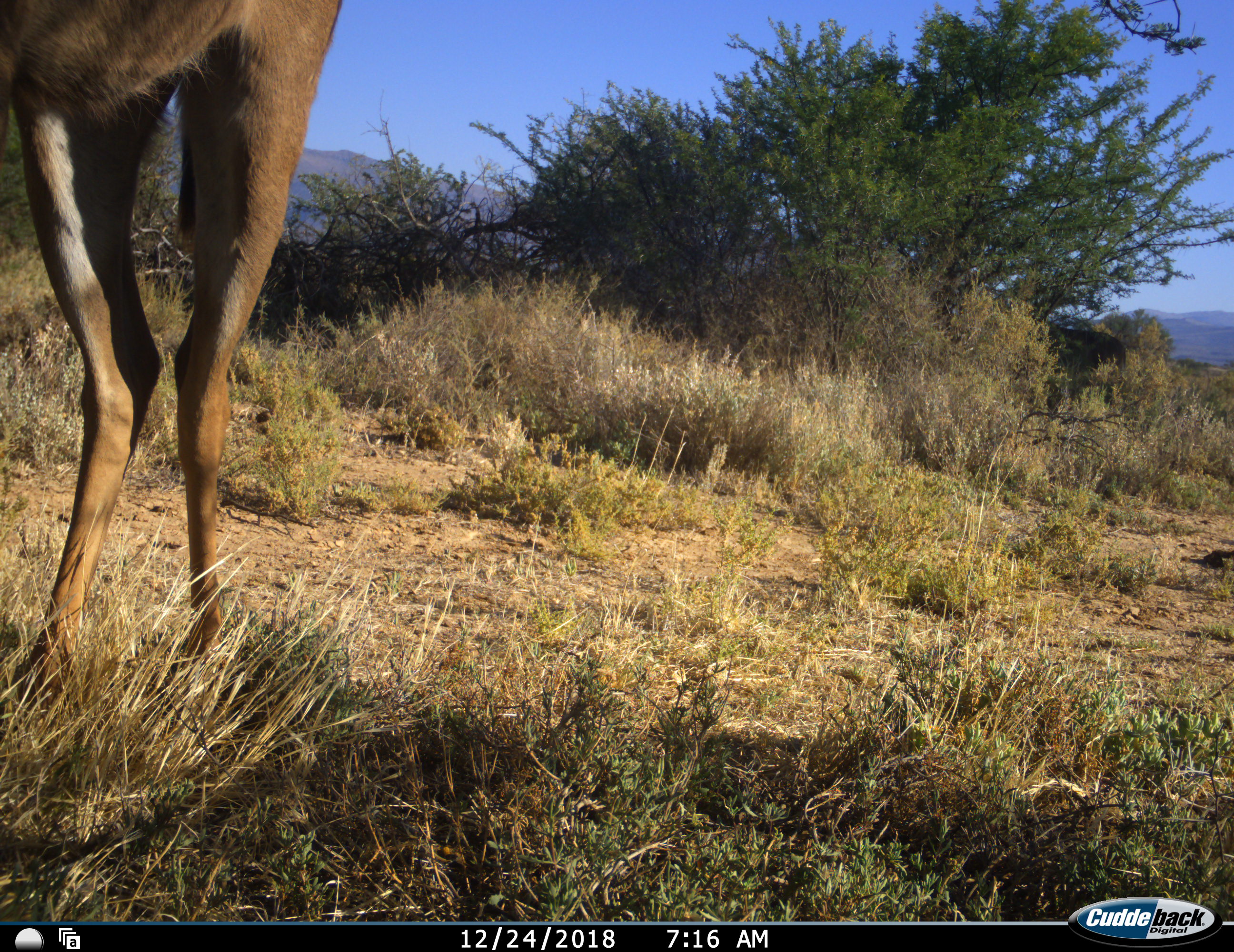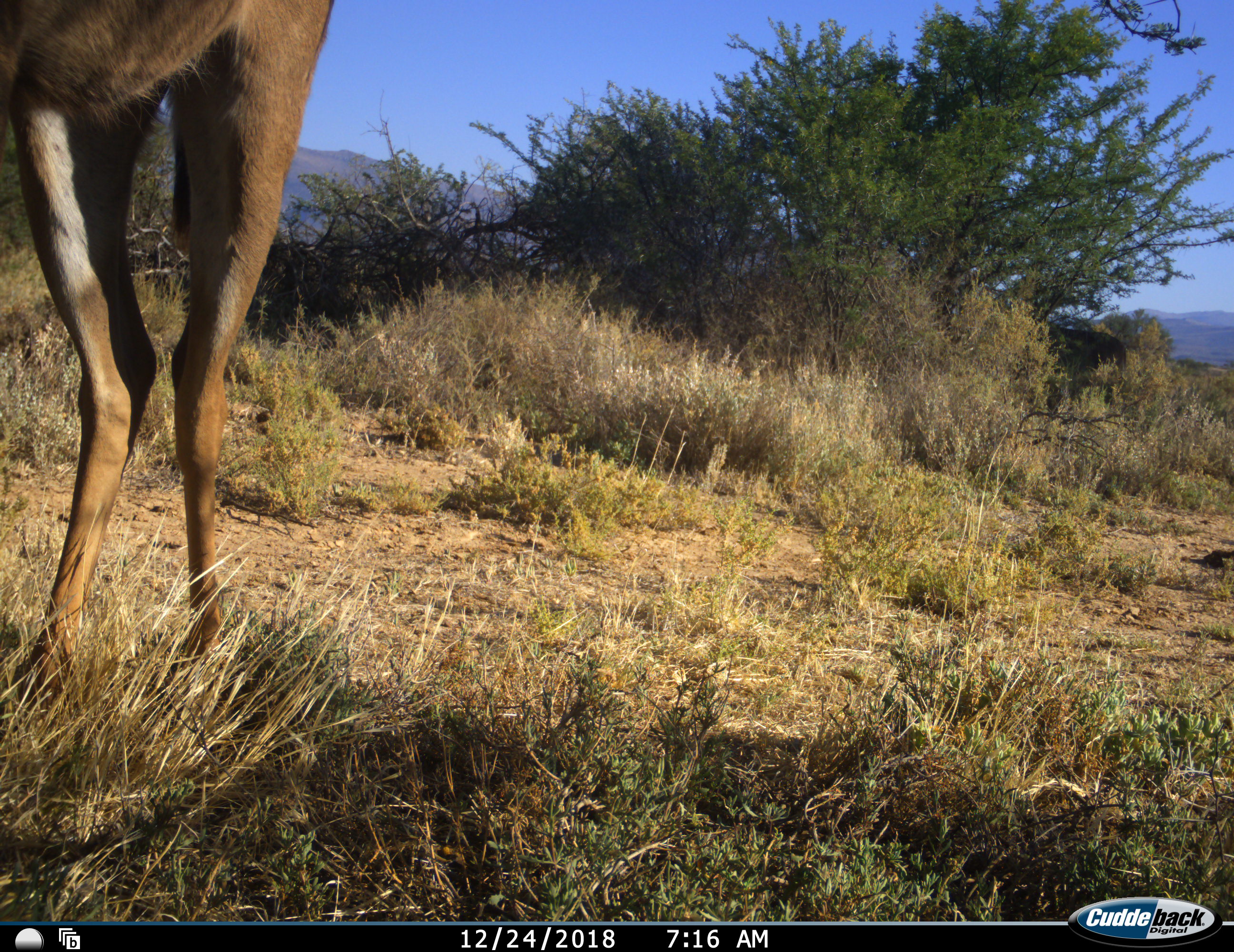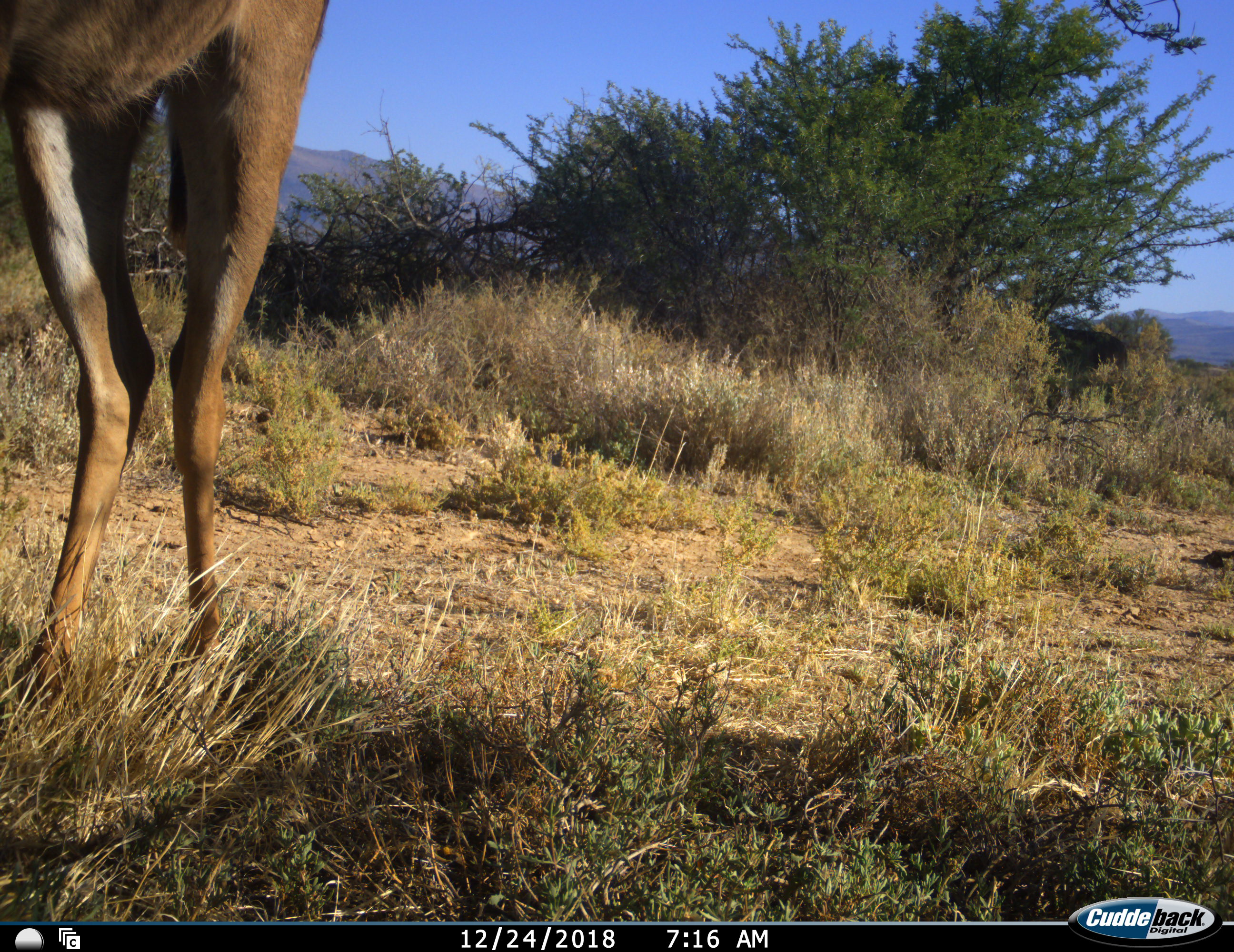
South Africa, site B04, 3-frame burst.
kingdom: Animalia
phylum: Chordata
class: Mammalia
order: Artiodactyla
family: Bovidae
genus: Tragelaphus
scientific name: Tragelaphus strepsiceros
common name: greater kudu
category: kudu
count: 1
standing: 80%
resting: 0%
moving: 20%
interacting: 0%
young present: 0%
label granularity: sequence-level